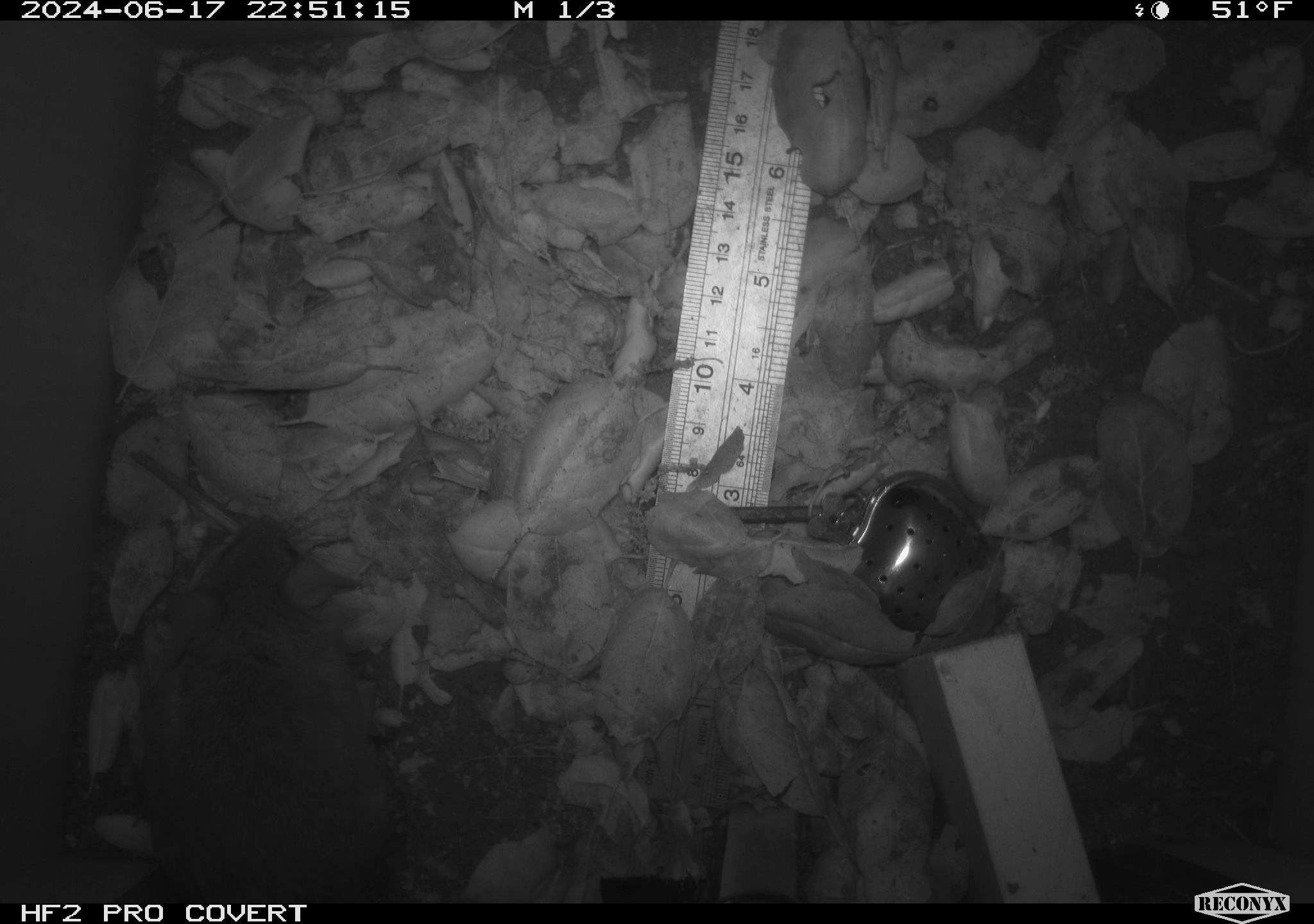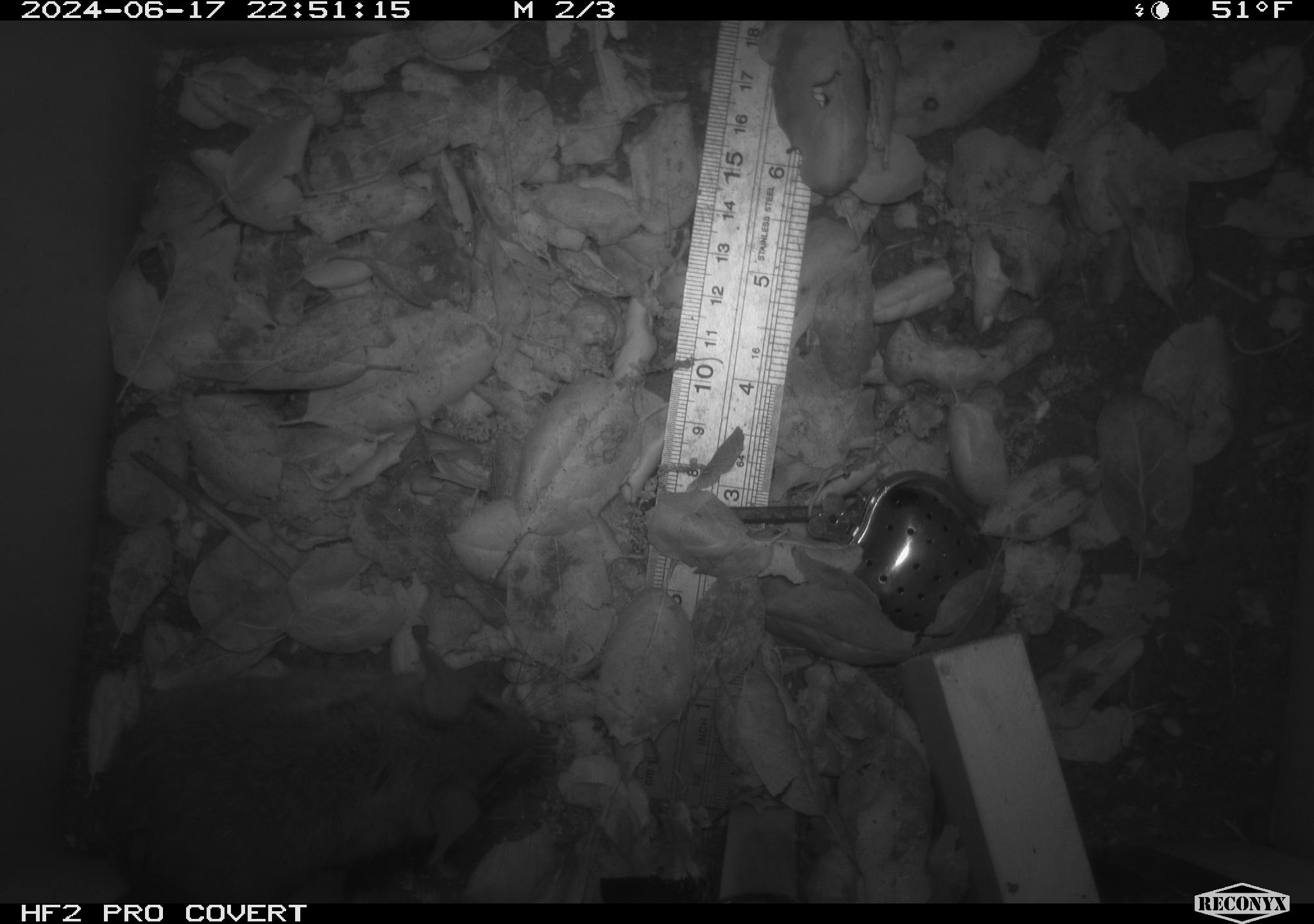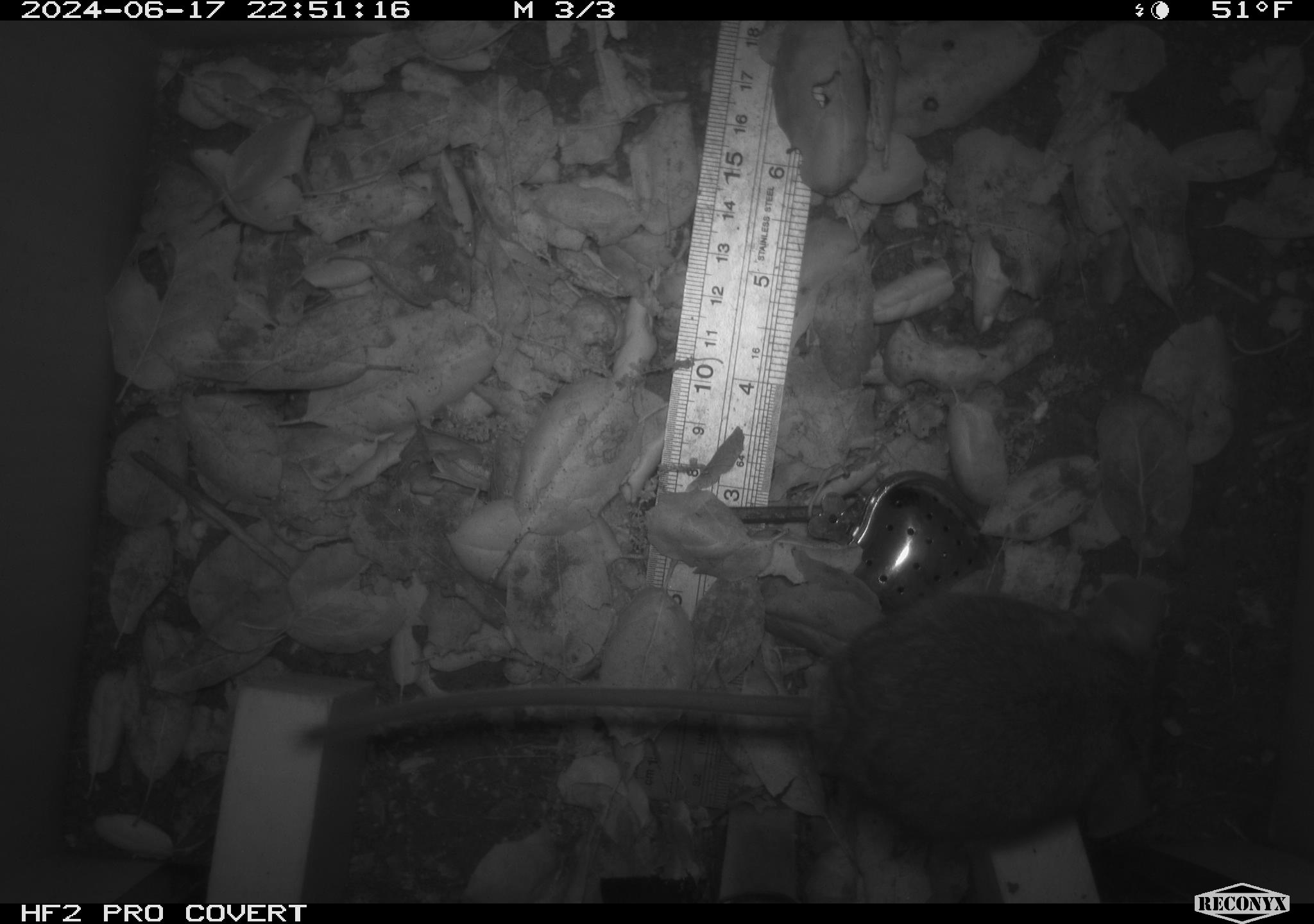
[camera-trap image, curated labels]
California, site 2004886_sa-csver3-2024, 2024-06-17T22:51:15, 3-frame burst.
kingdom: Animalia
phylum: Chordata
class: Mammalia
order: Rodentia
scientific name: Rodentia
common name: rodent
Rodent (Rodentia).